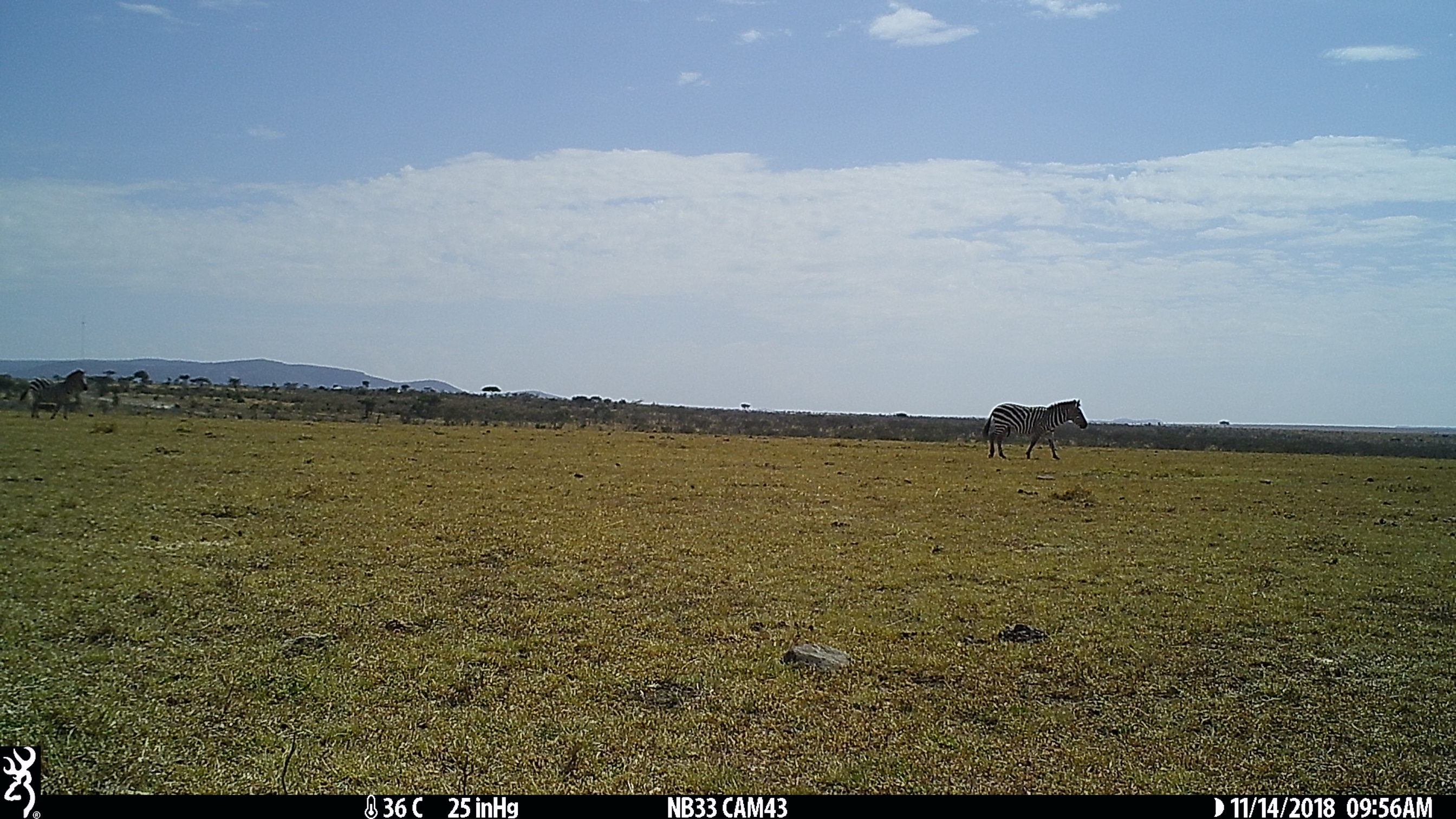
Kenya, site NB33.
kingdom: Animalia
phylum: Chordata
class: Mammalia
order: Perissodactyla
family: Equidae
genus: Equus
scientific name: Equus quagga burchellii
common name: burchell's zebra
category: zebra